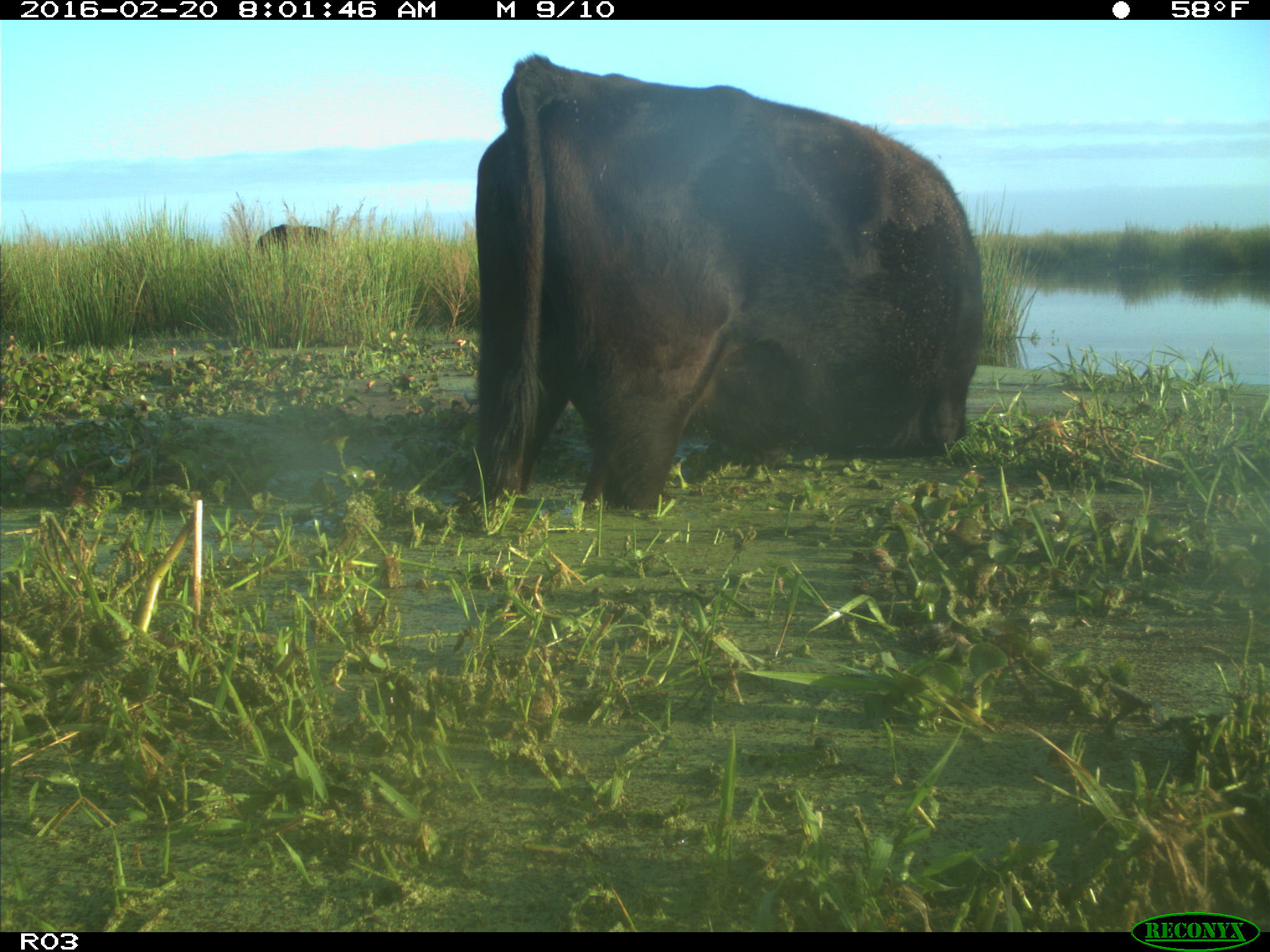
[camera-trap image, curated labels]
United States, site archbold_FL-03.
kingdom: Animalia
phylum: Chordata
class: Mammalia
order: Artiodactyla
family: Bovidae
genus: Bos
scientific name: Bos taurus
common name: domestic cow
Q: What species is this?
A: Bos taurus (domestic cow).